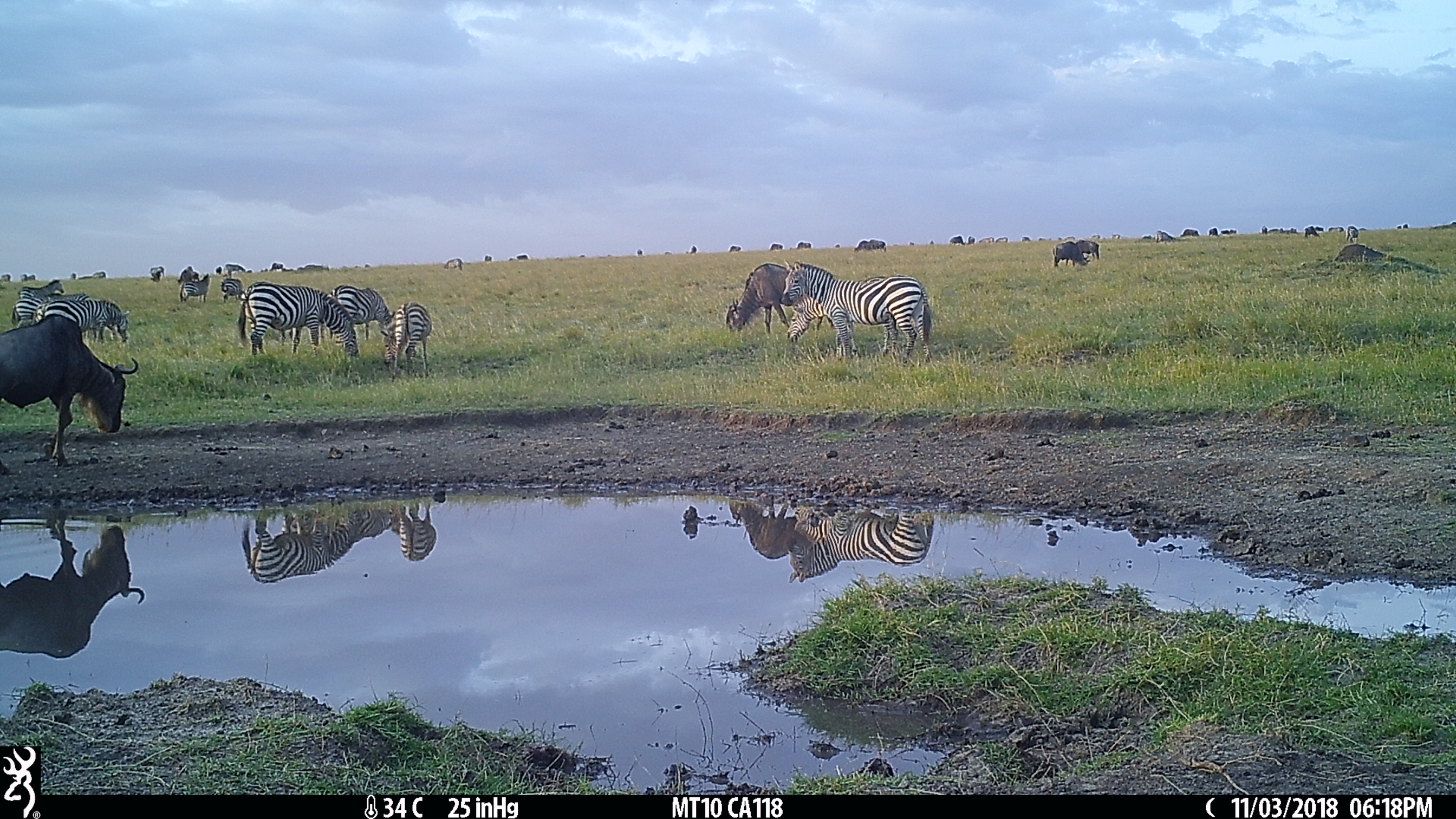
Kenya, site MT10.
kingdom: Animalia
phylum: Chordata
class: Mammalia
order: Artiodactyla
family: Bovidae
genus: Connochaetes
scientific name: Connochaetes taurinus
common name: blue wildebeest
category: wildebeest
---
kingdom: Animalia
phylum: Chordata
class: Mammalia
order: Perissodactyla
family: Equidae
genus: Equus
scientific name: Equus quagga burchellii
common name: burchell's zebra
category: zebra